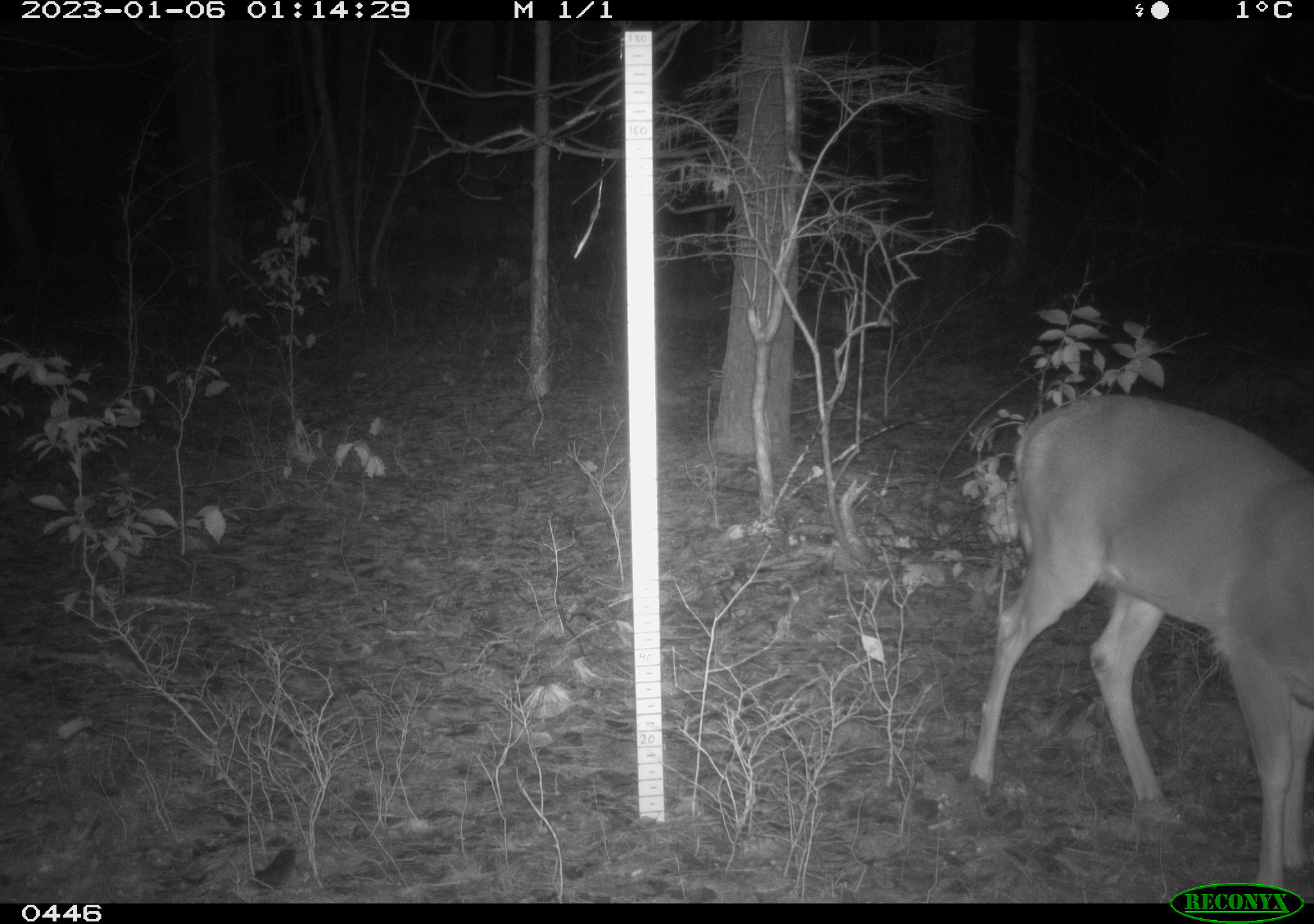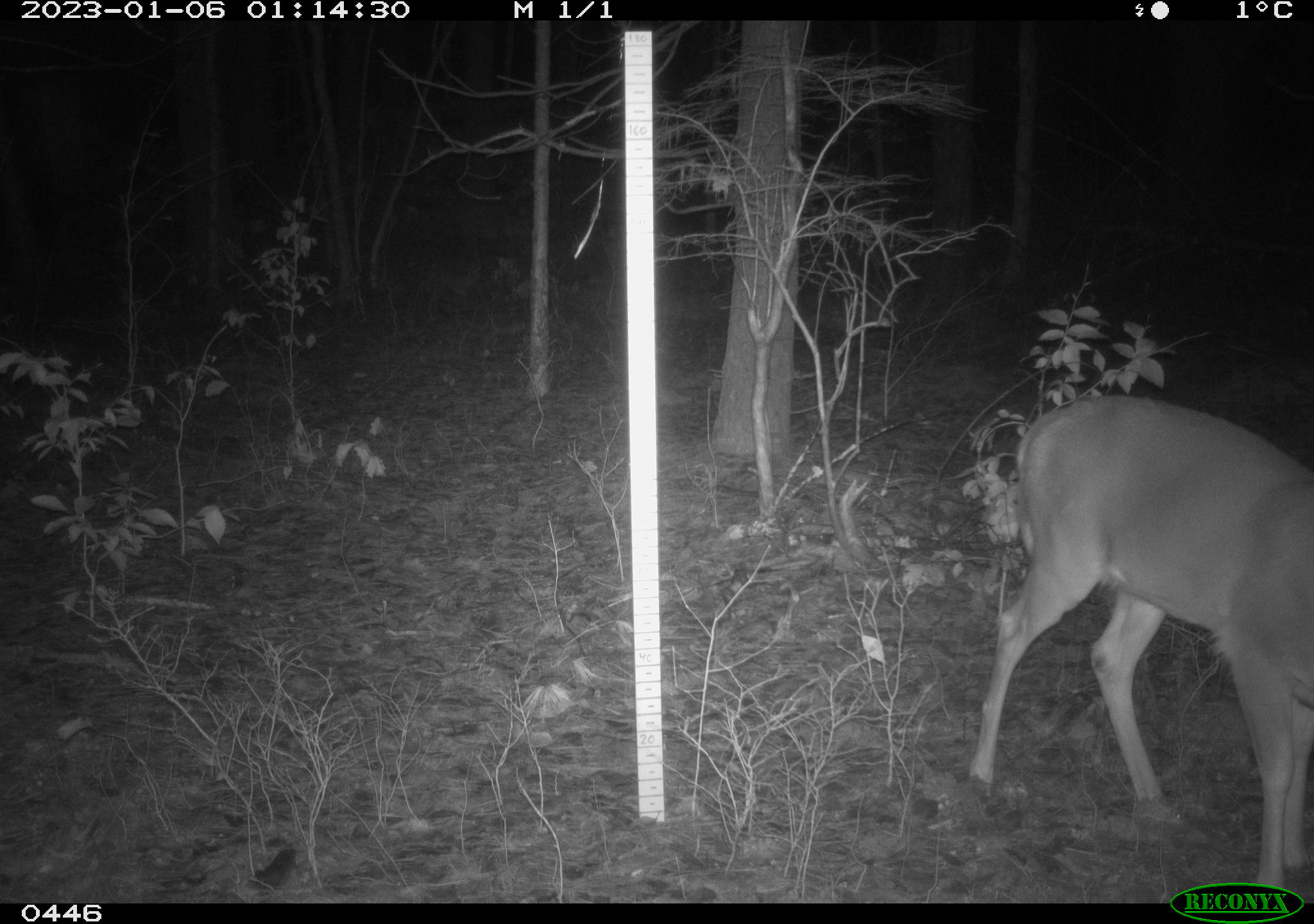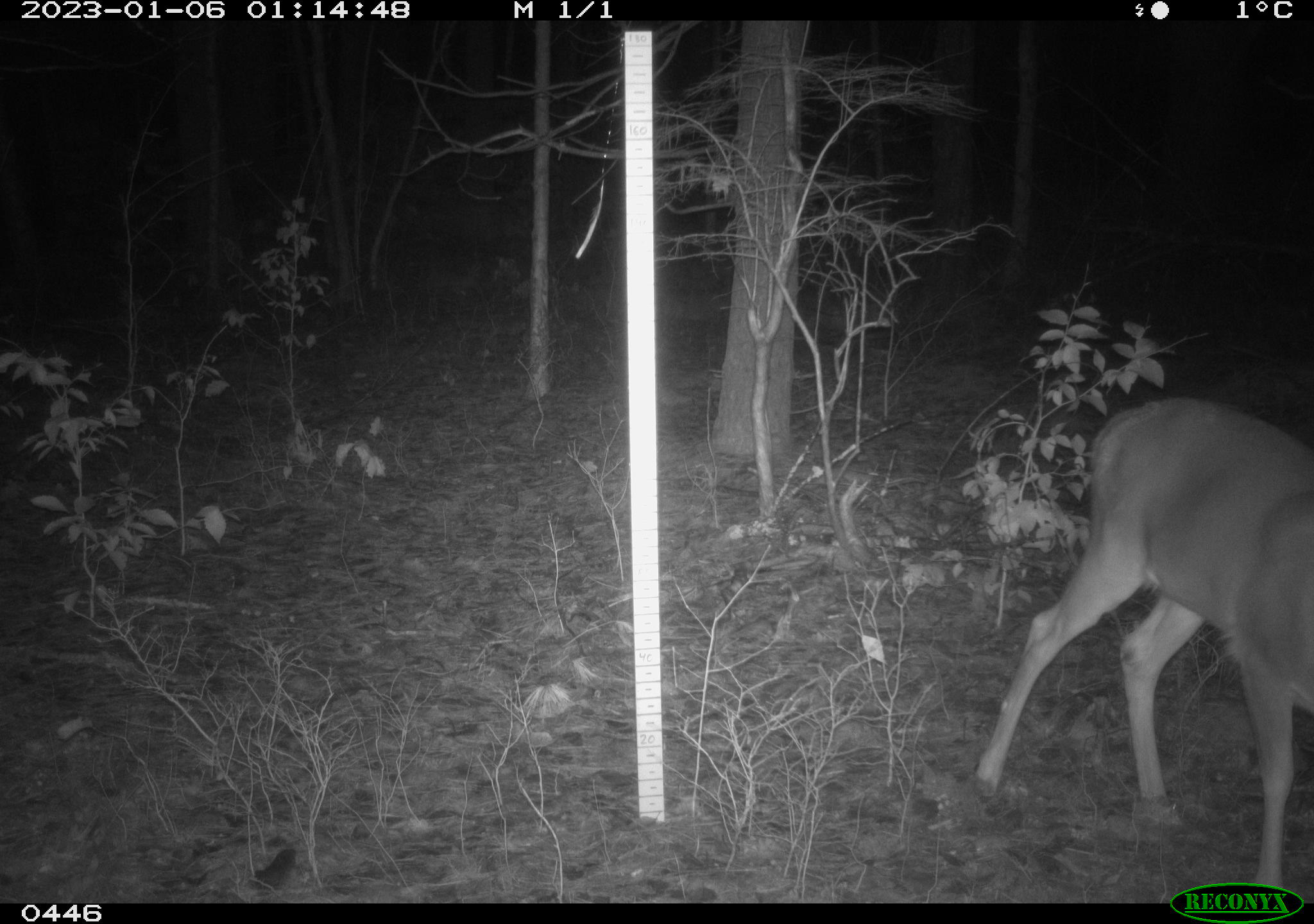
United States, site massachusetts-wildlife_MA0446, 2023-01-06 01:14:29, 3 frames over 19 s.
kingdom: Animalia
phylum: Chordata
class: Mammalia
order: Artiodactyla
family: Cervidae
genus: Odocoileus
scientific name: Odocoileus virginianus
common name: white-tailed deer